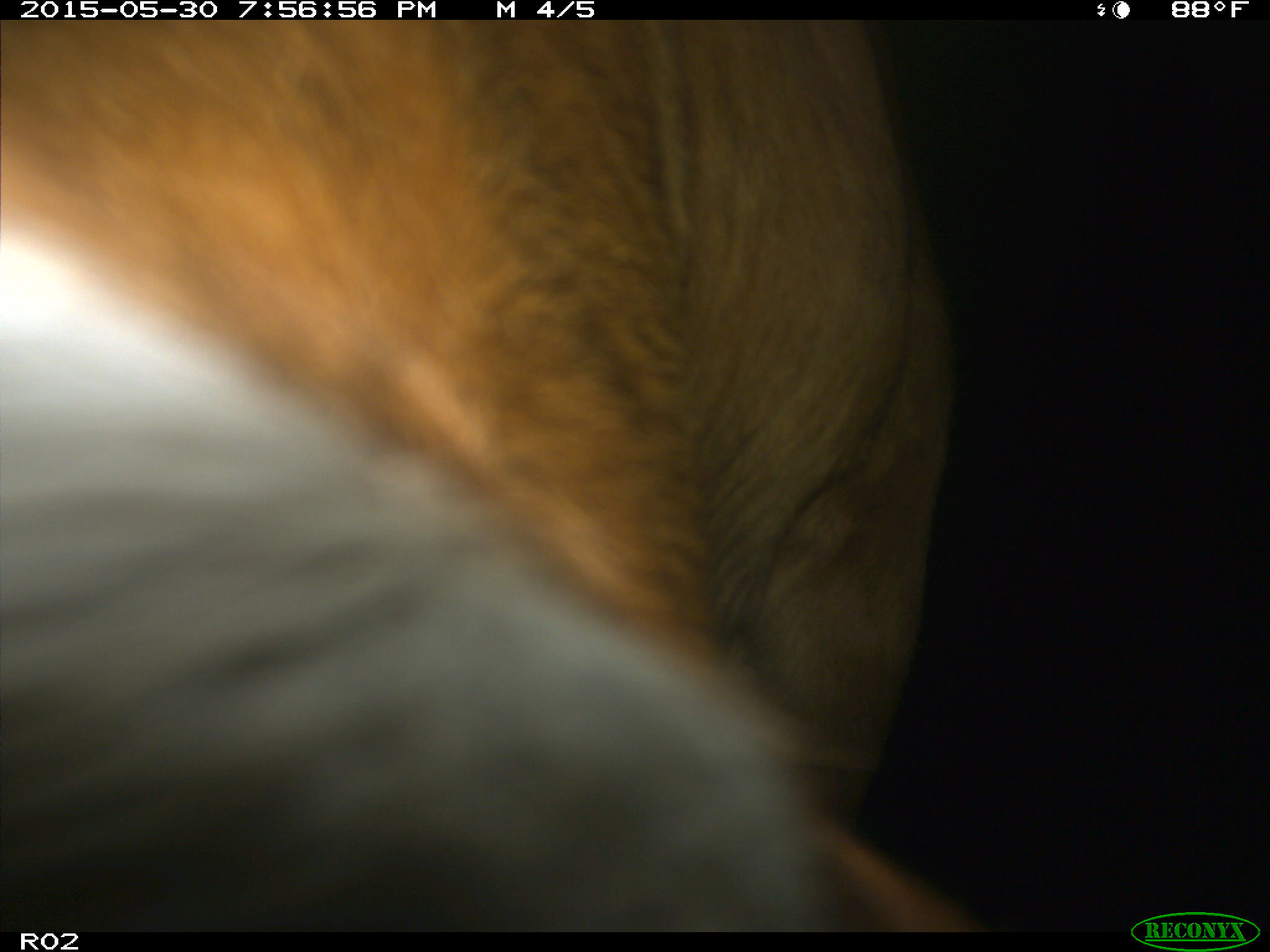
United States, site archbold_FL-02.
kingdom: Animalia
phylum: Chordata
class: Mammalia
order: Artiodactyla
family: Bovidae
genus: Bos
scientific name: Bos taurus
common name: domestic cow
Bos taurus (domestic cow).